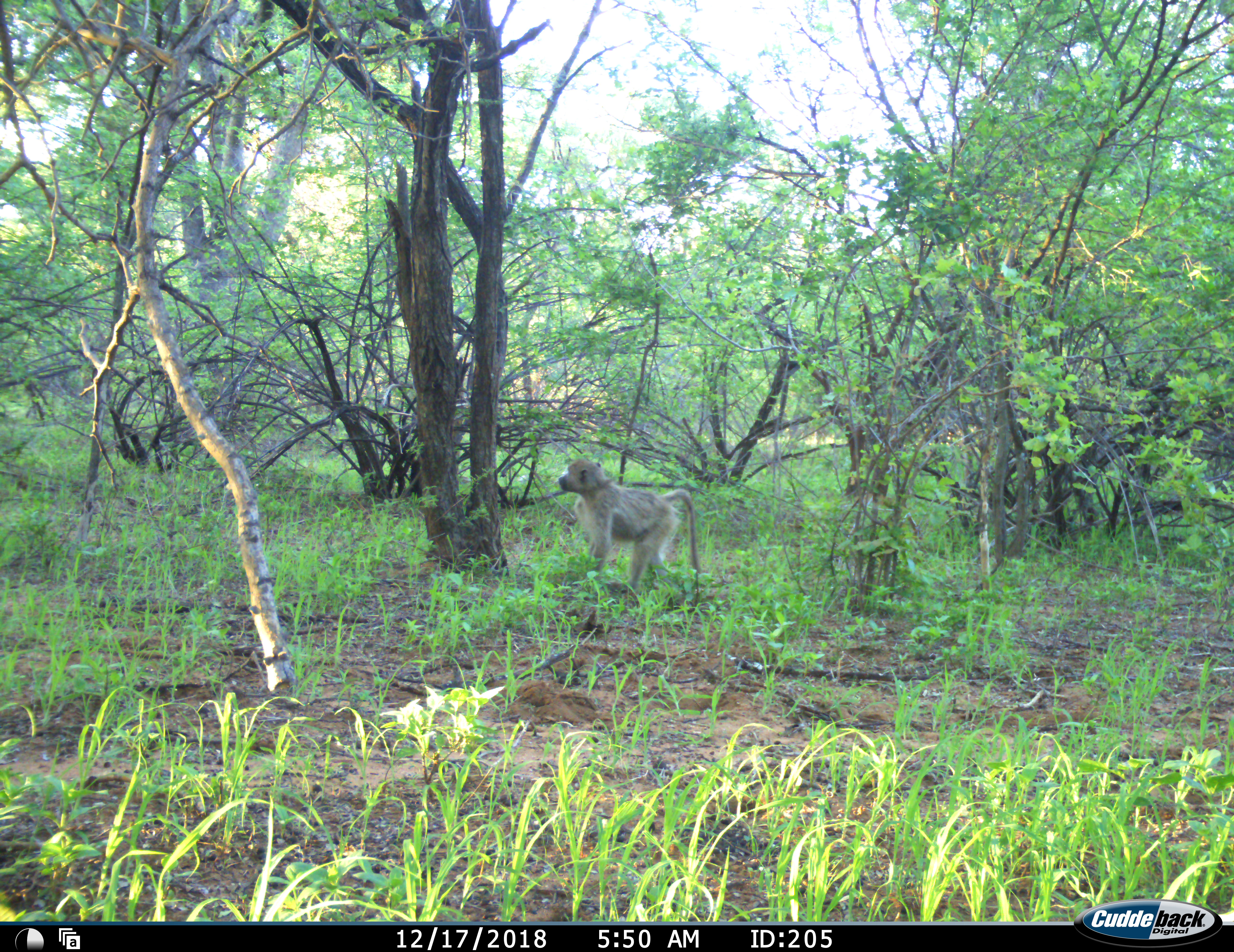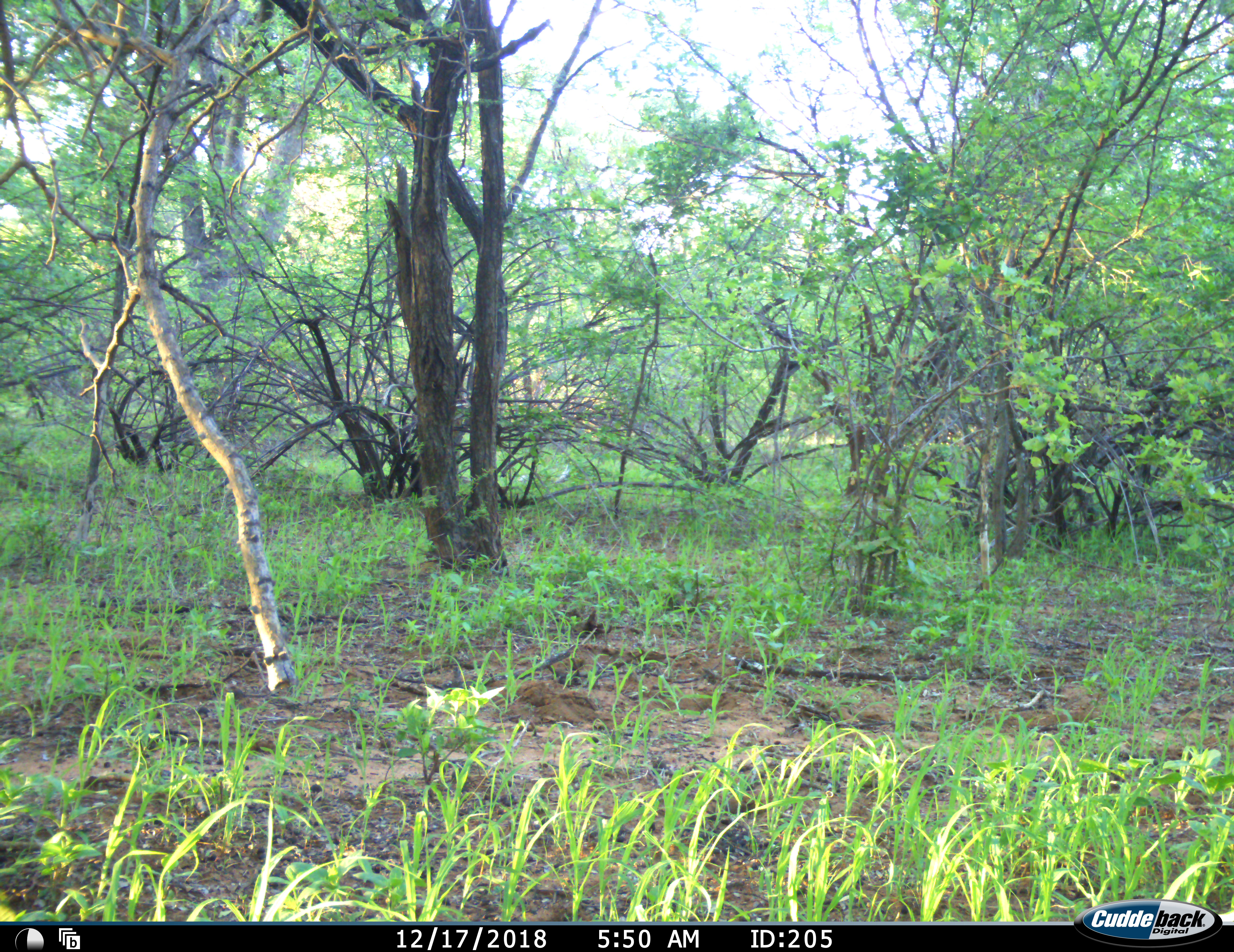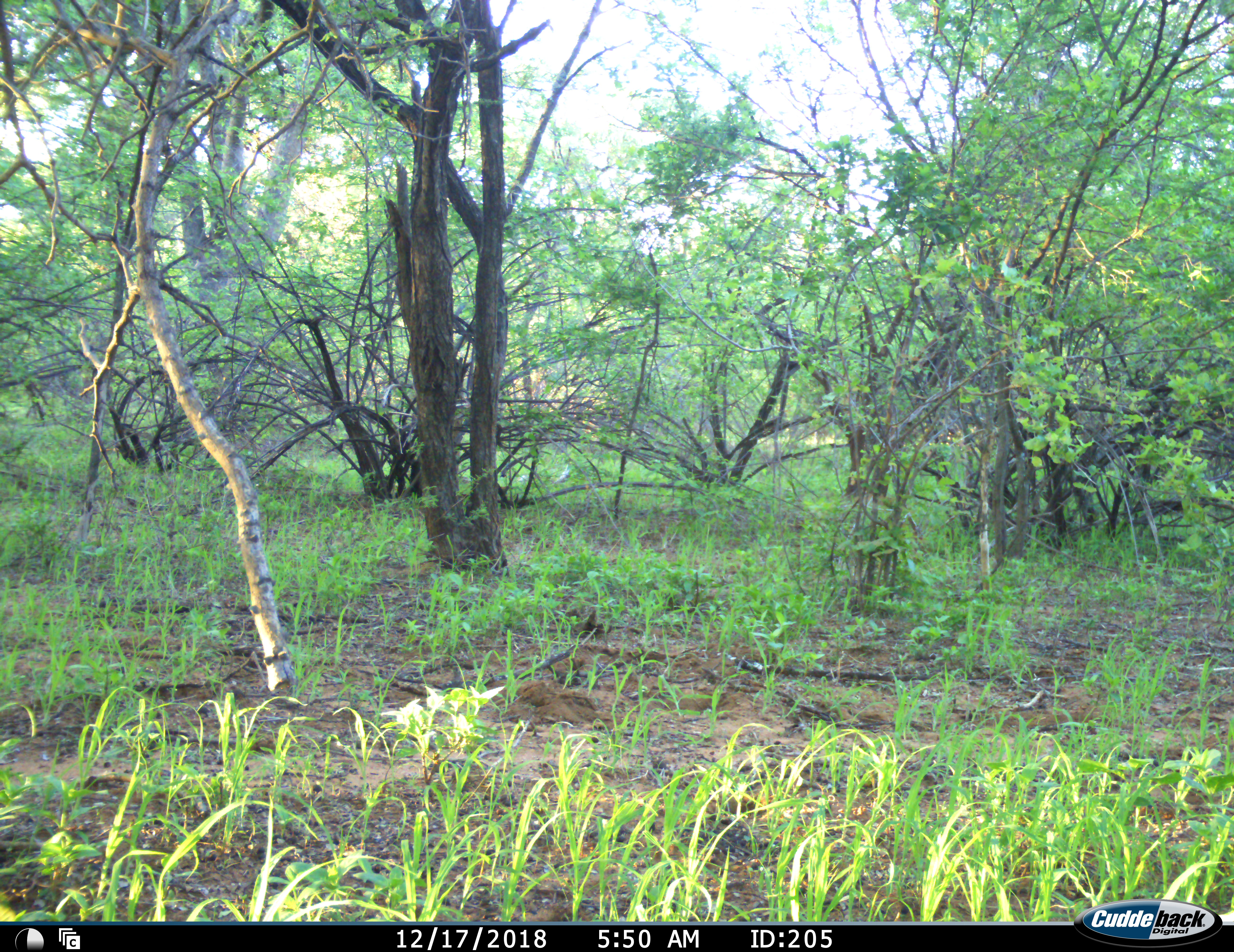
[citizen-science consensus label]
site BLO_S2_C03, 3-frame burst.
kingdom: Animalia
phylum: Chordata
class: Mammalia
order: Primates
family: Cercopithecidae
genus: Papio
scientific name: Papio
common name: baboon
Baboon (Papio), count 1. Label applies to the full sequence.